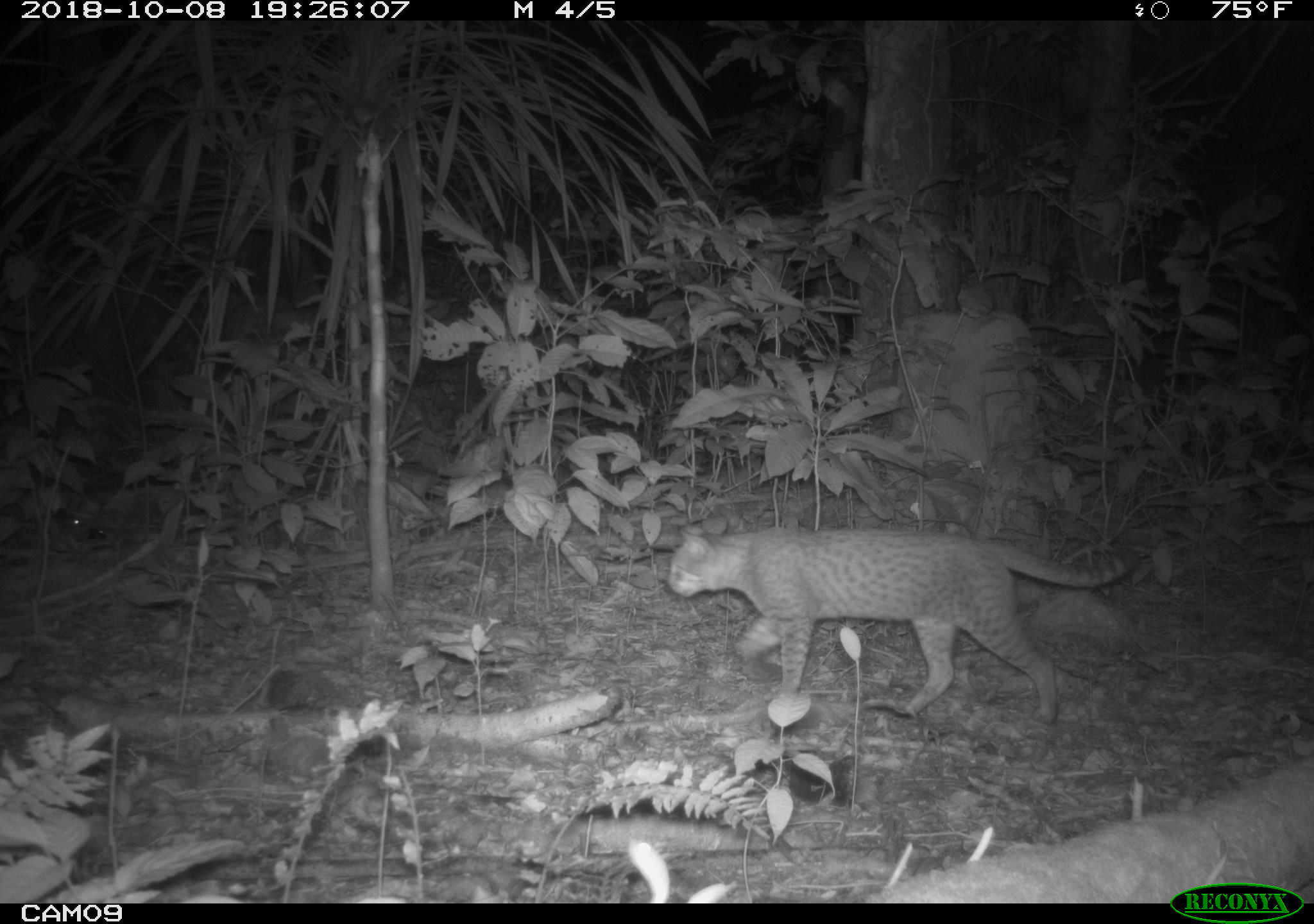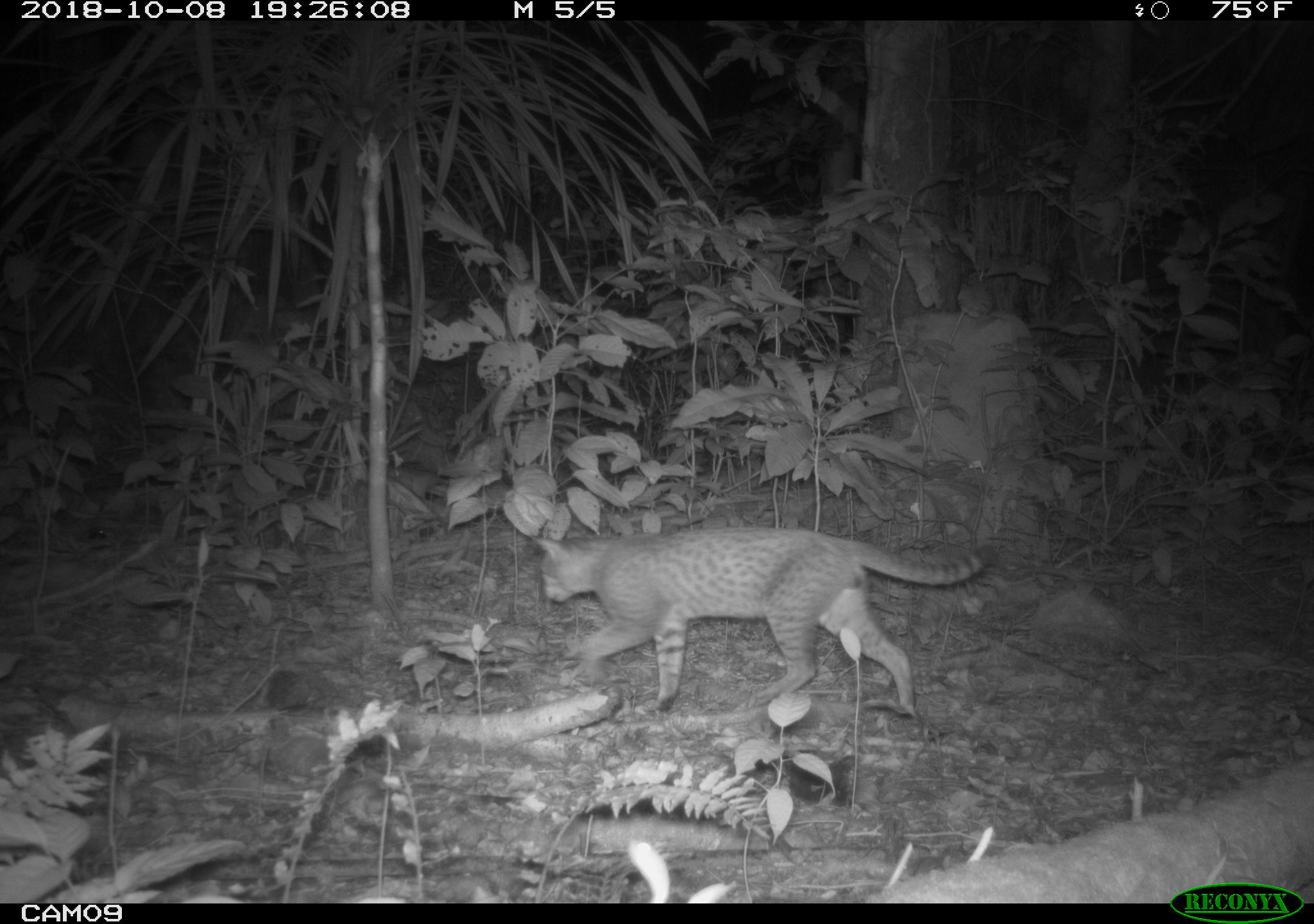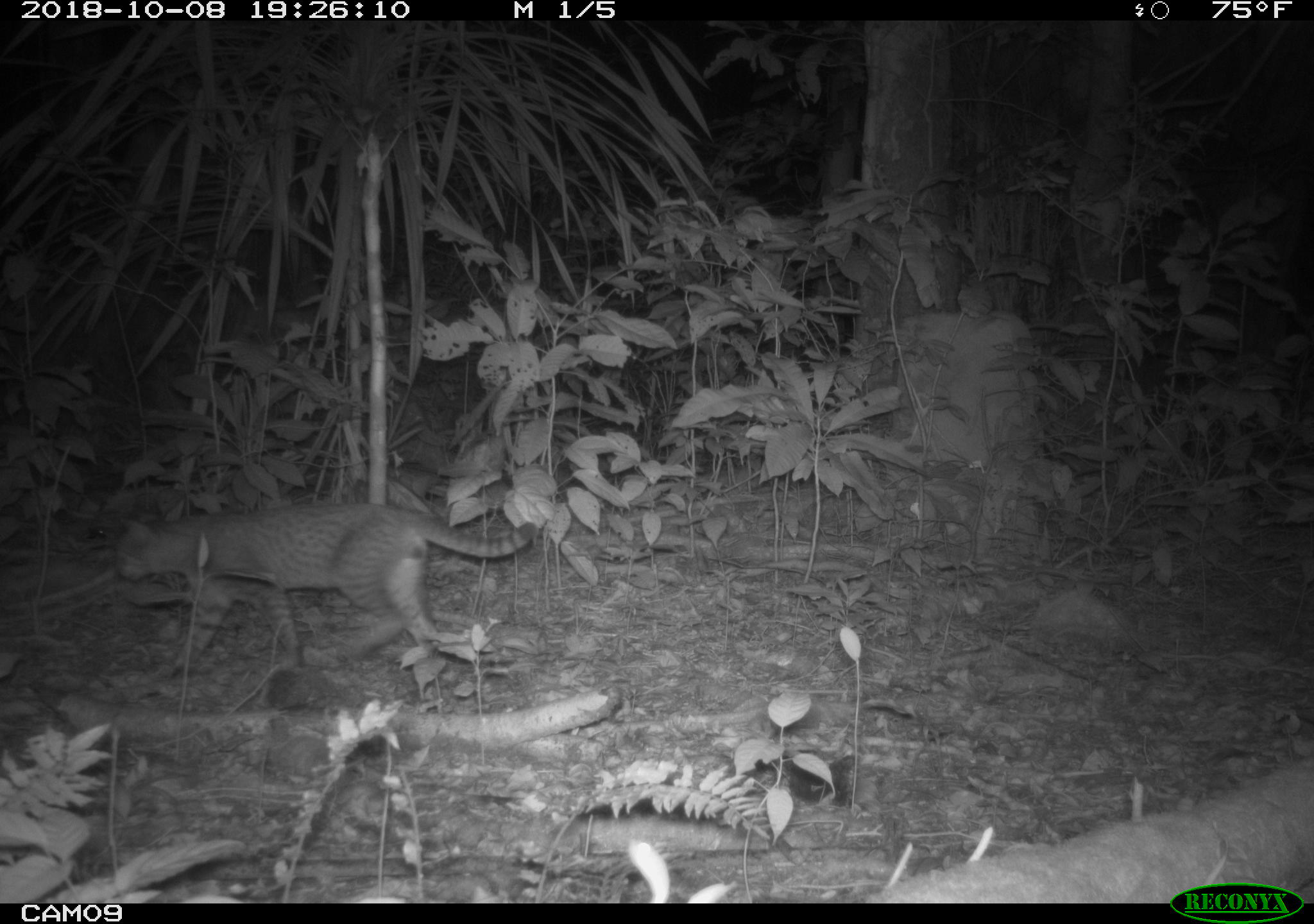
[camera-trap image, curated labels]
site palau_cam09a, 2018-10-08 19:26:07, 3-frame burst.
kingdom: Animalia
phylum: Chordata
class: Mammalia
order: Carnivora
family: Felidae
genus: Felis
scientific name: Felis catus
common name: cat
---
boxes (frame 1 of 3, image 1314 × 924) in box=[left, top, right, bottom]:
cat: box=[660, 518, 1143, 738]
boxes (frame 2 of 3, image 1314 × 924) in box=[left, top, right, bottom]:
cat: box=[525, 524, 1002, 727]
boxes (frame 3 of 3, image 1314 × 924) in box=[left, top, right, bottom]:
cat: box=[96, 498, 542, 670]